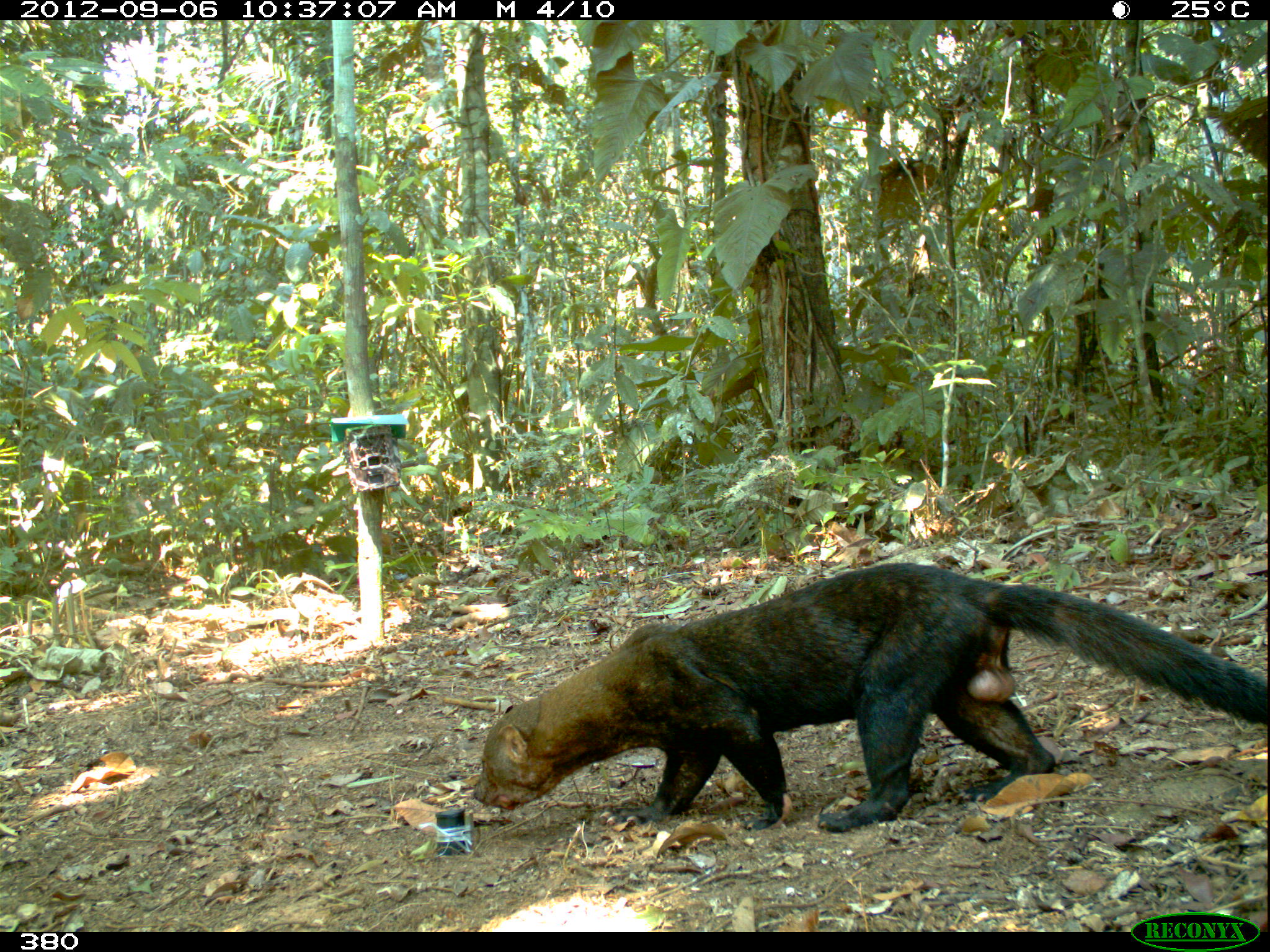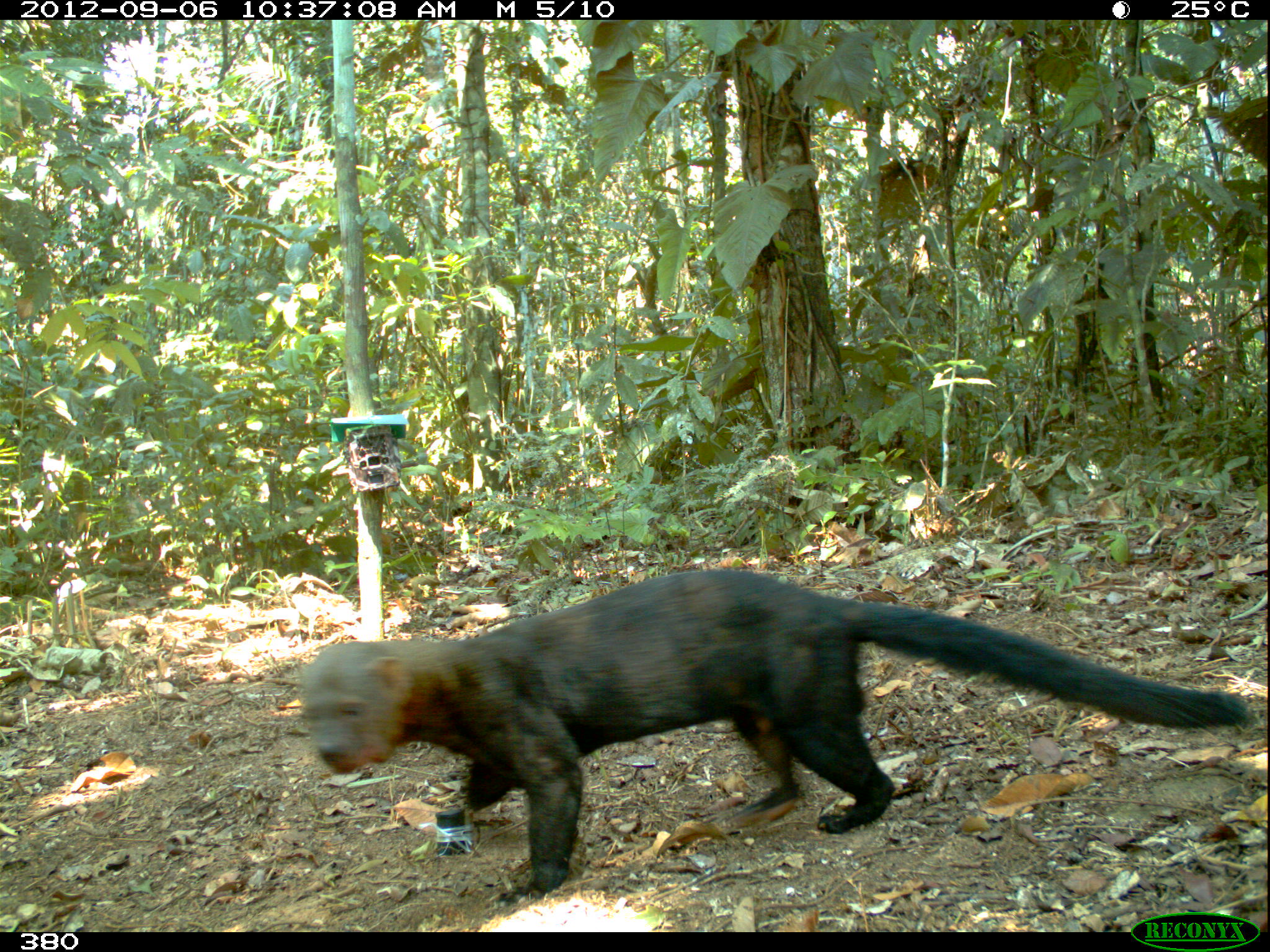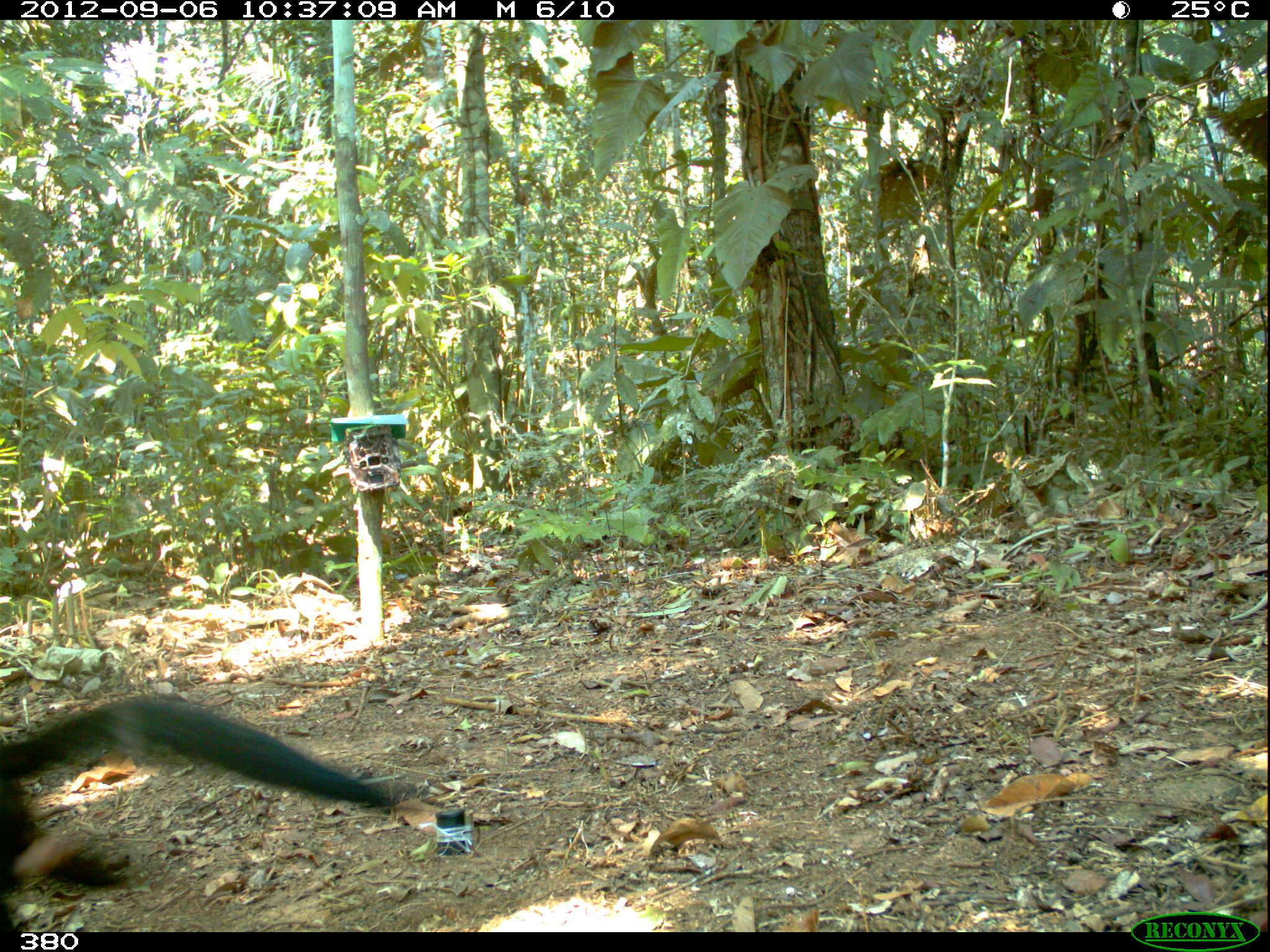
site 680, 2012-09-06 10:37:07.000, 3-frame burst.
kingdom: Animalia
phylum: Chordata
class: Mammalia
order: Carnivora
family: Mustelidae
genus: Eira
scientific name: Eira barbara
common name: tayra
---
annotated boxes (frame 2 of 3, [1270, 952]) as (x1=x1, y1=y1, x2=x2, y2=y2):
eira barbara: (x1=301, y1=565, x2=1250, y2=899)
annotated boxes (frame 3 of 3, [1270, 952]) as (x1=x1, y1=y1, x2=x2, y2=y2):
eira barbara: (x1=0, y1=678, x2=412, y2=932)